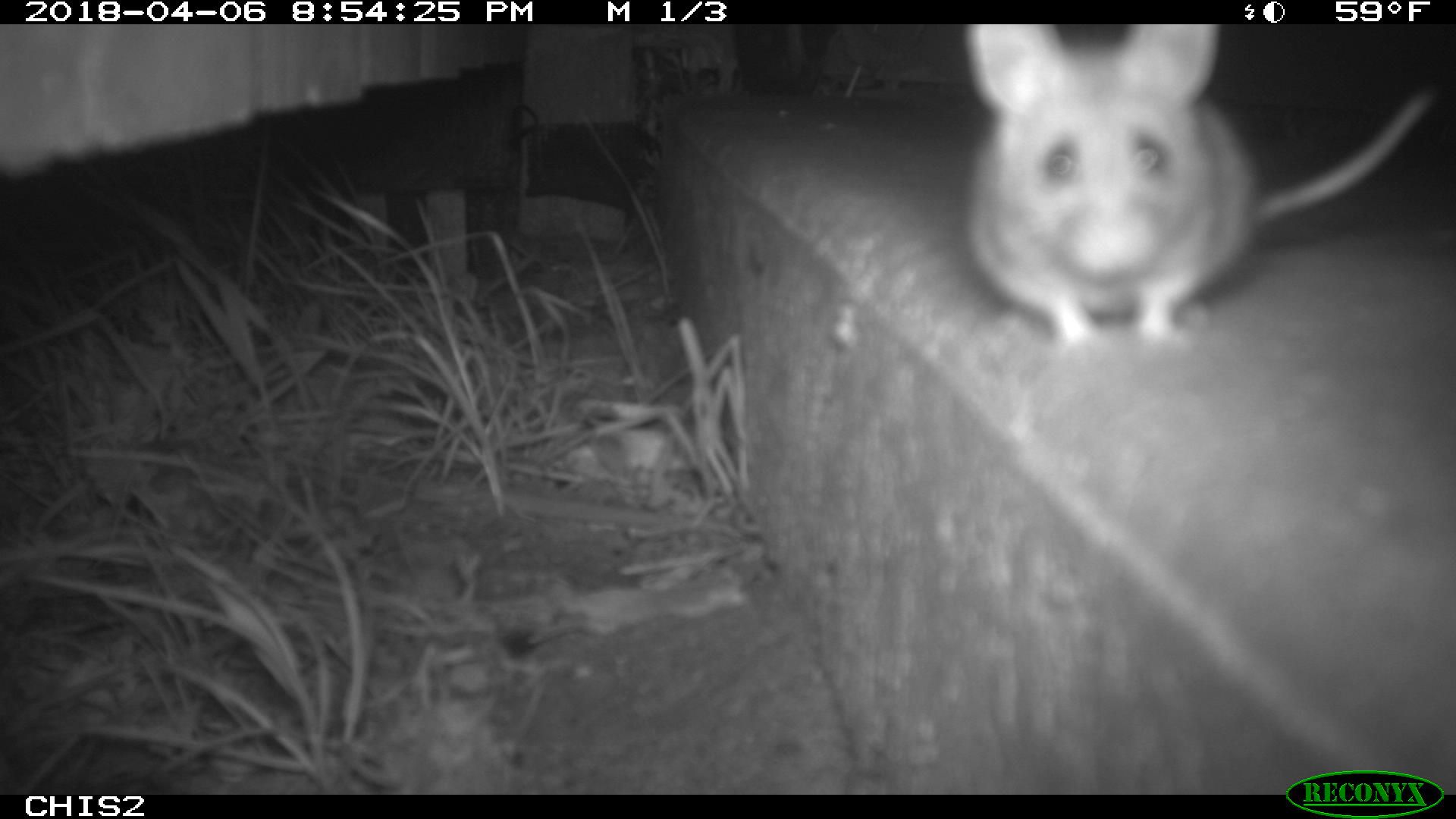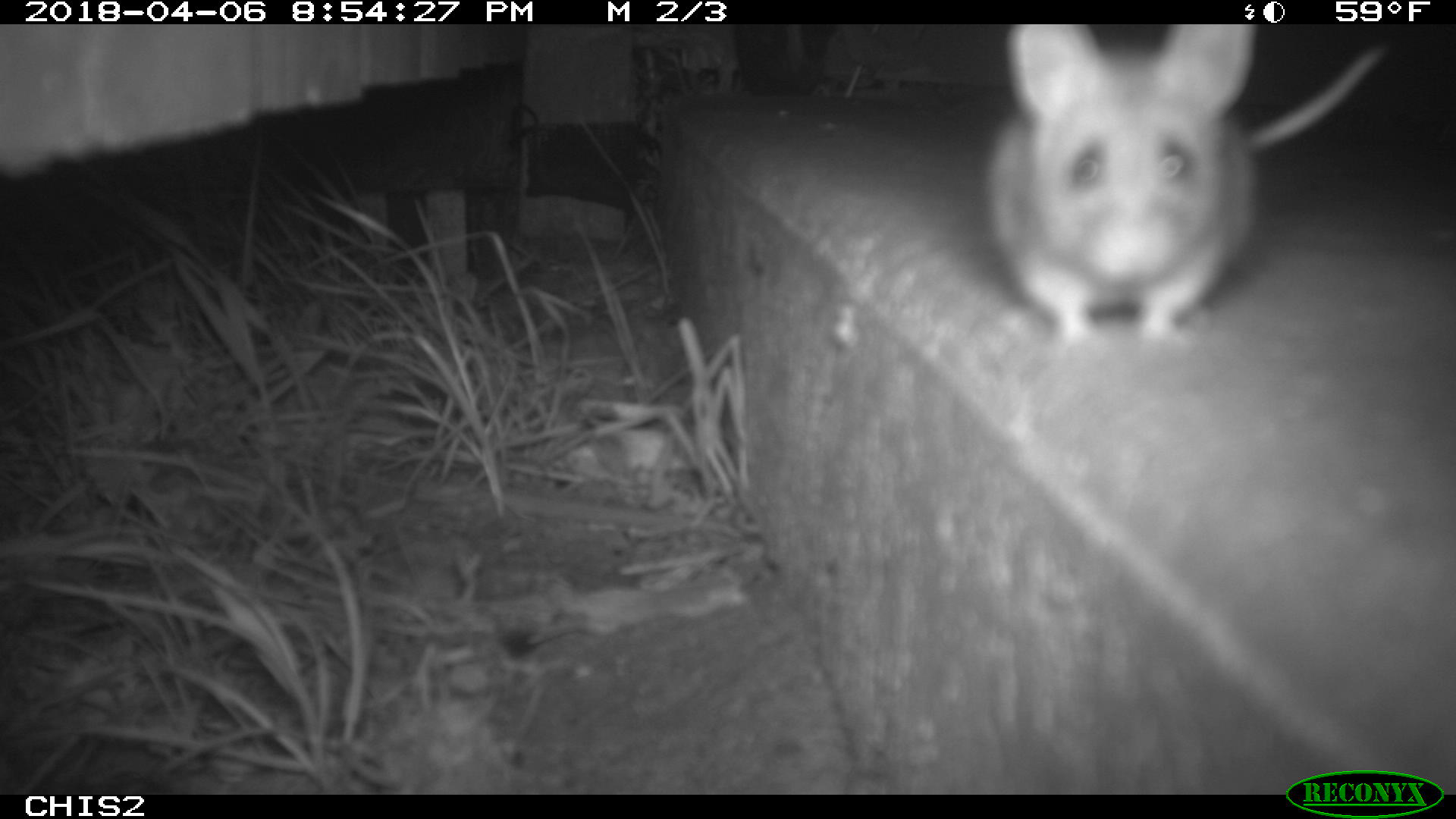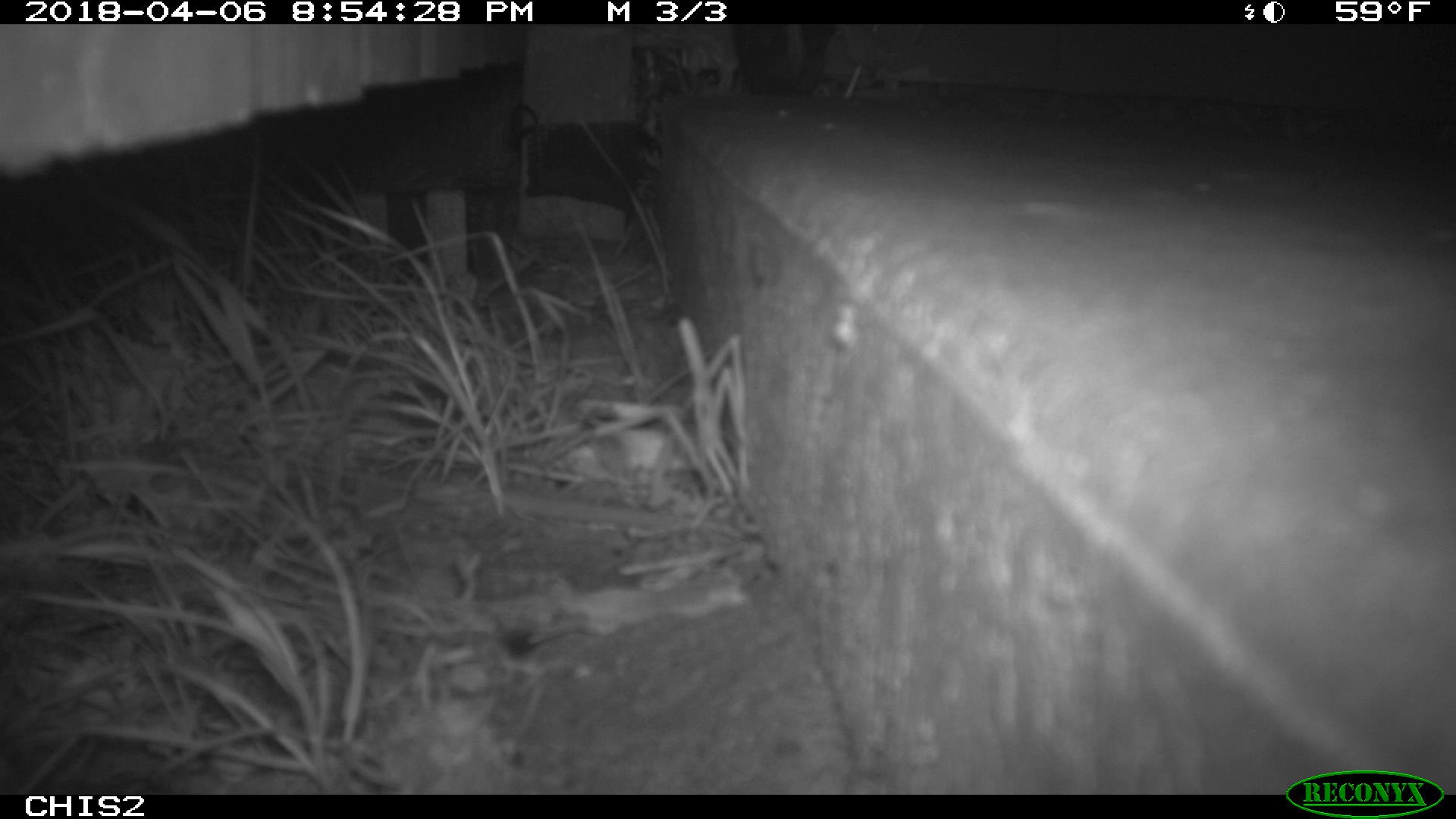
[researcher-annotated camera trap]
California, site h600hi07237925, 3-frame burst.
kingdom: Animalia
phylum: Chordata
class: Mammalia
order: Rodentia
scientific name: Rodentia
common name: rodent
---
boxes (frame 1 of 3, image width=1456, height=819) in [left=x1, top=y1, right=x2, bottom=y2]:
rodent: [left=962, top=24, right=1436, bottom=362]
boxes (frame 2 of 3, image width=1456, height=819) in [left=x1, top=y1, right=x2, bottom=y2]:
rodent: [left=976, top=24, right=1375, bottom=351]